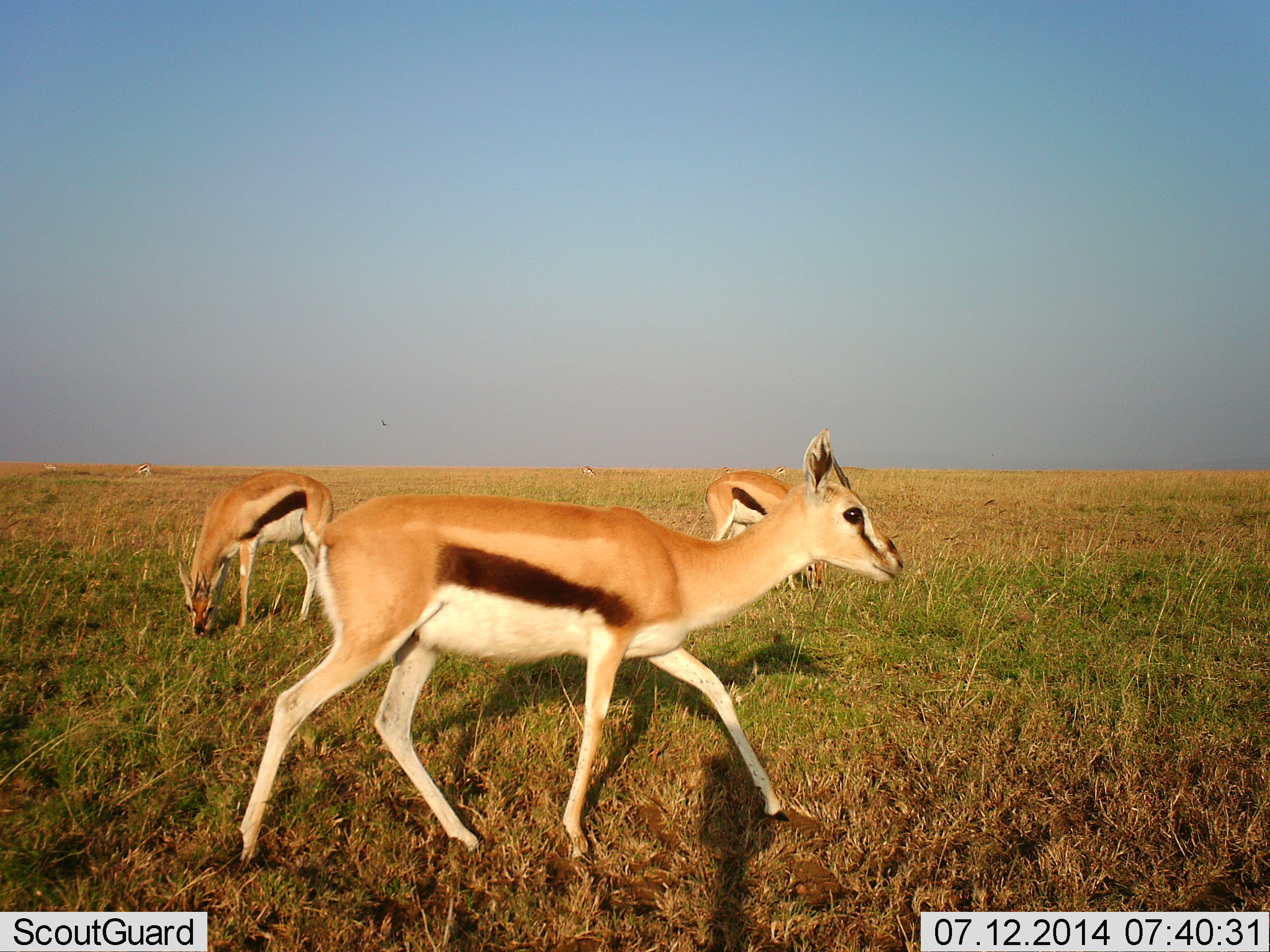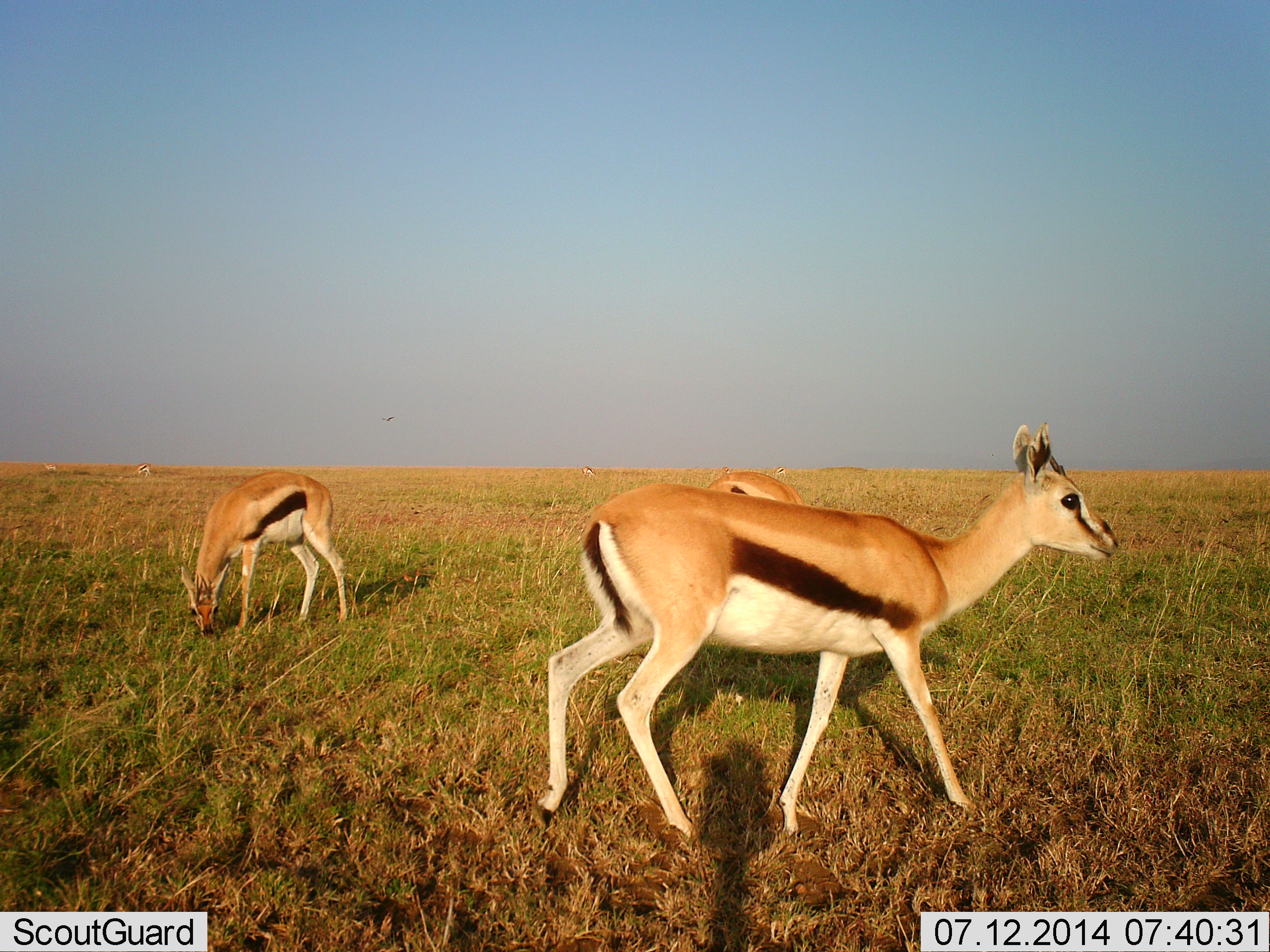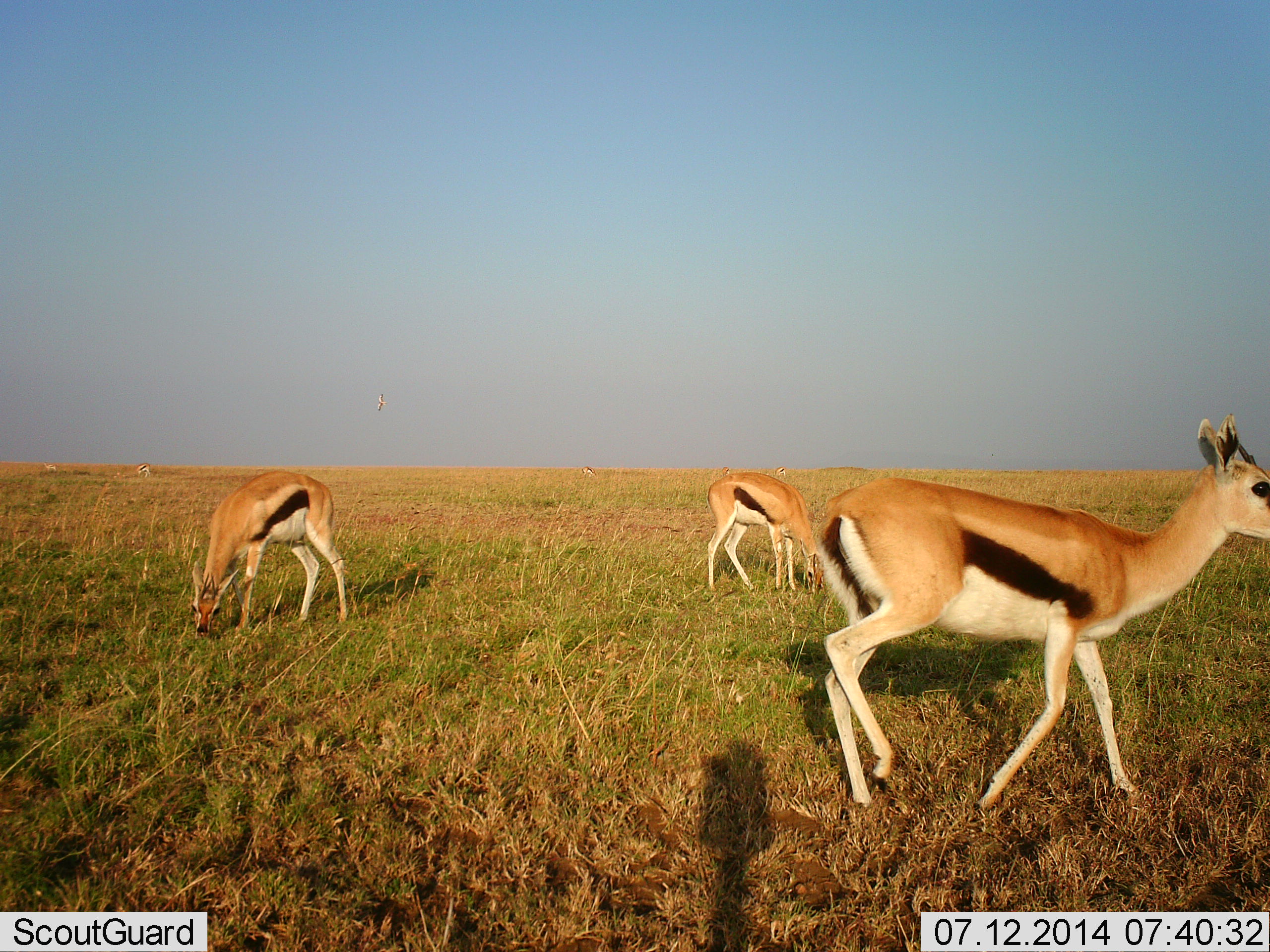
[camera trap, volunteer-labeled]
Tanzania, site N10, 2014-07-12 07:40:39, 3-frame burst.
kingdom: Animalia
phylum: Chordata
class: Mammalia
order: Artiodactyla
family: Bovidae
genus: Eudorcas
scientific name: Eudorcas thomsonii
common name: thomson's gazelle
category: gazellethomsons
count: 3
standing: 54%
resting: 0%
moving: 77%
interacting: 0%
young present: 0%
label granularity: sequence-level